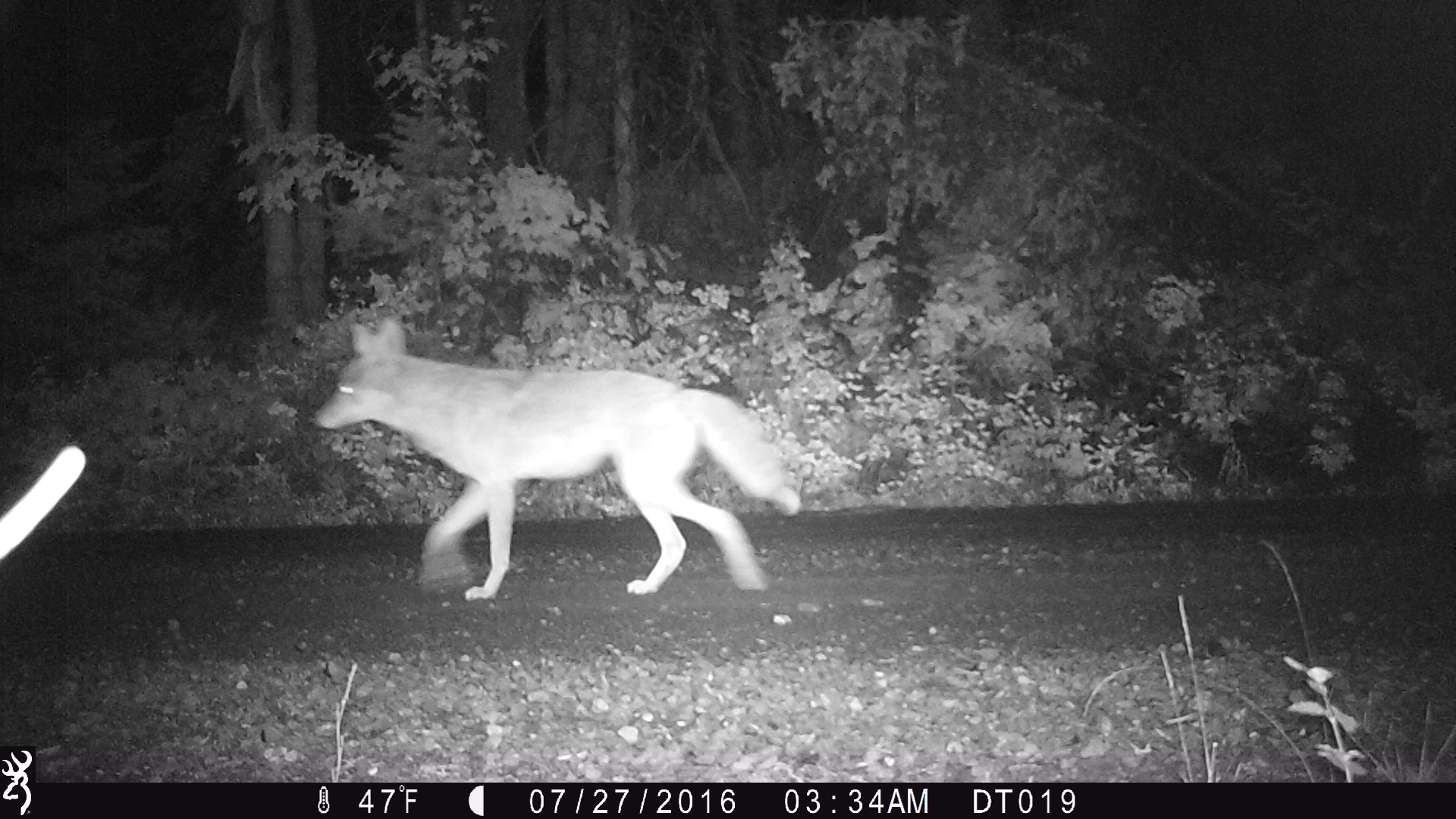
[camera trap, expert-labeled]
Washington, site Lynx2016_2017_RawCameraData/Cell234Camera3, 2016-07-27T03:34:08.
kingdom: Animalia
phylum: Chordata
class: Mammalia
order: Carnivora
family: Canidae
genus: Canis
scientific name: Canis latrans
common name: coyote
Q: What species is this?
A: Canis latrans (coyote).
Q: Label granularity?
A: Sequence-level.